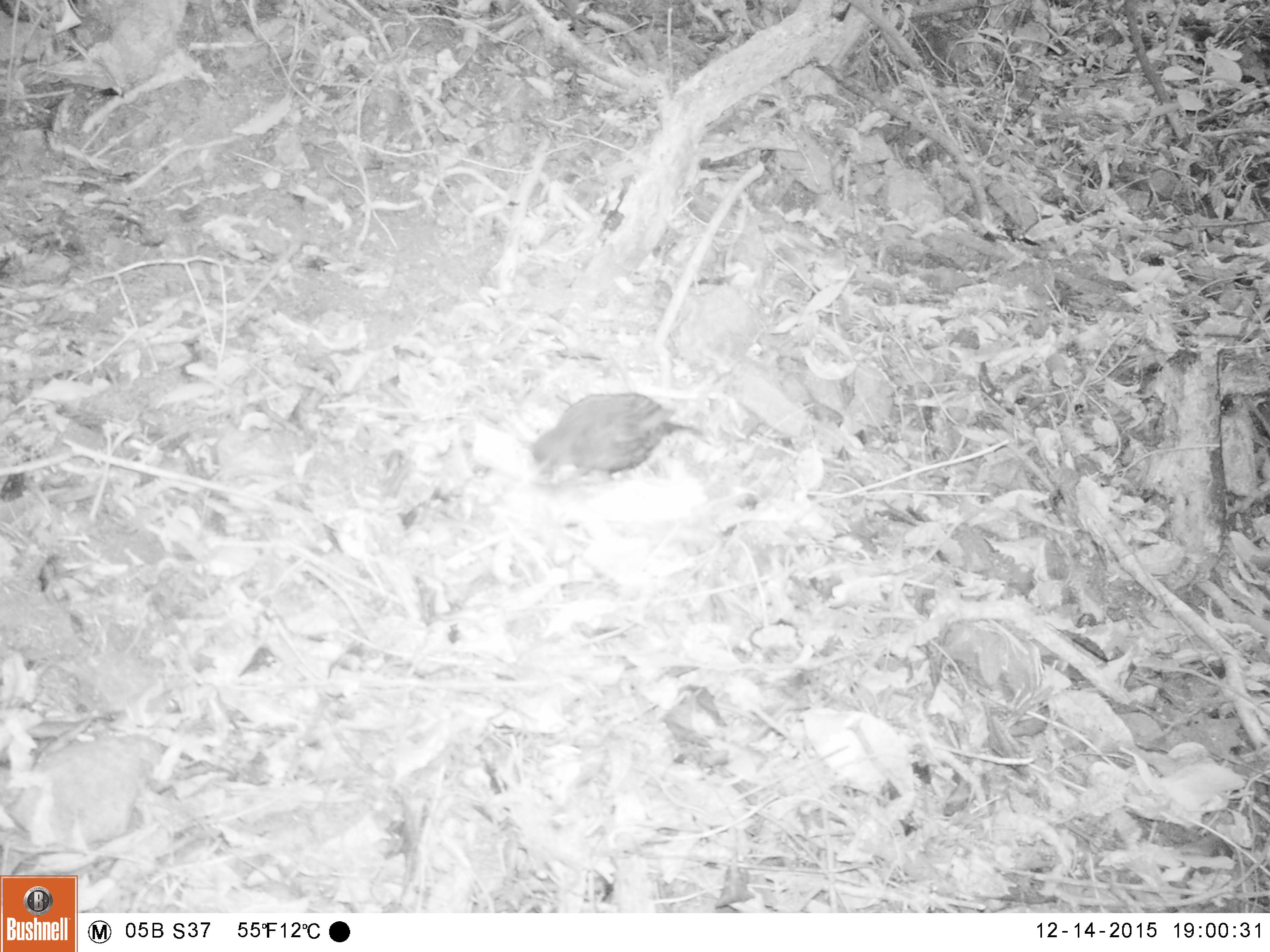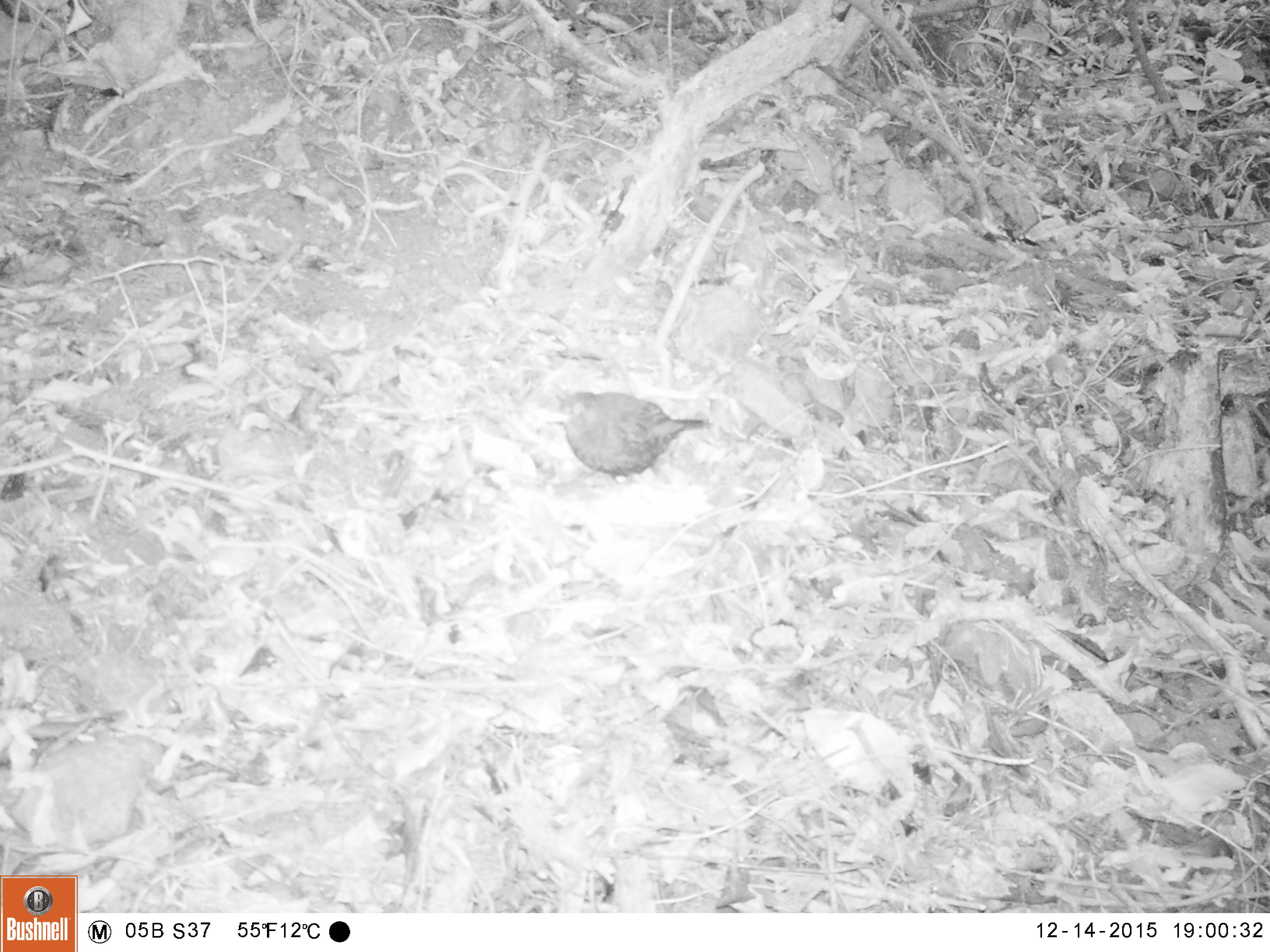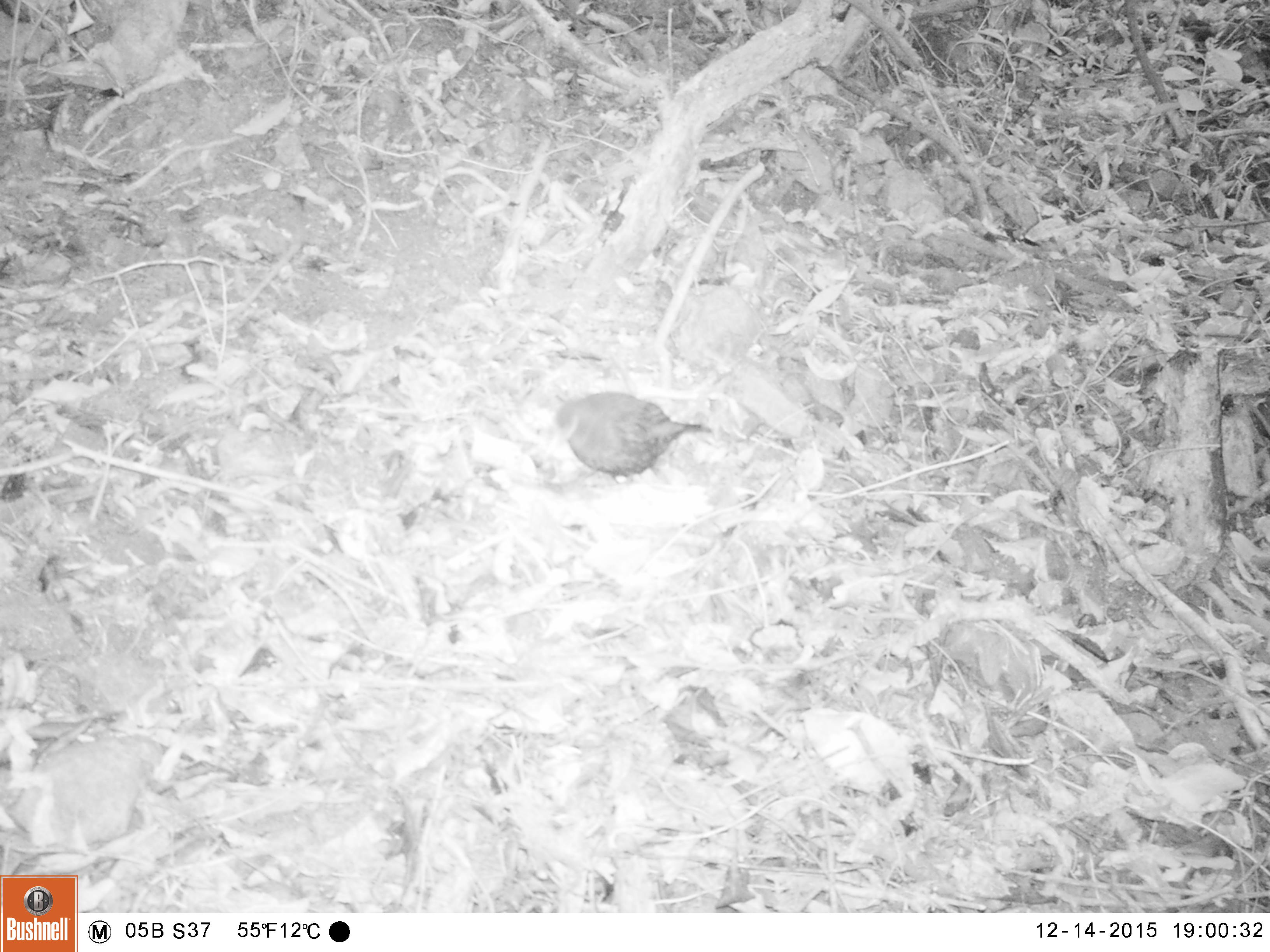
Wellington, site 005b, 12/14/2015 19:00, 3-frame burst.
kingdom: Animalia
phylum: Chordata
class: Aves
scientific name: Aves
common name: bird